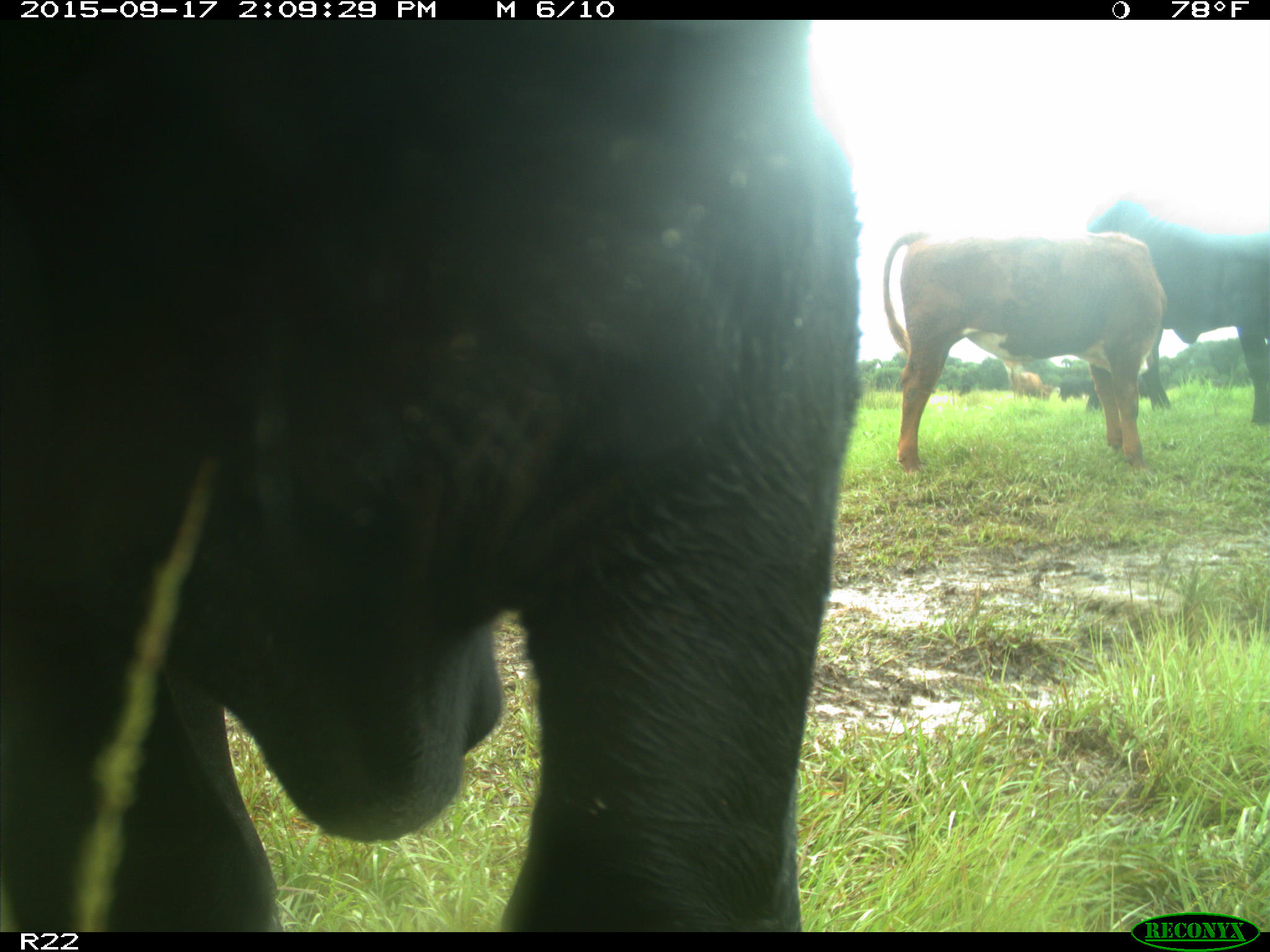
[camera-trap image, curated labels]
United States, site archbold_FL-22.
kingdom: Animalia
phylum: Chordata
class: Mammalia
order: Artiodactyla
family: Bovidae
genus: Bos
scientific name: Bos taurus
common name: domestic cow